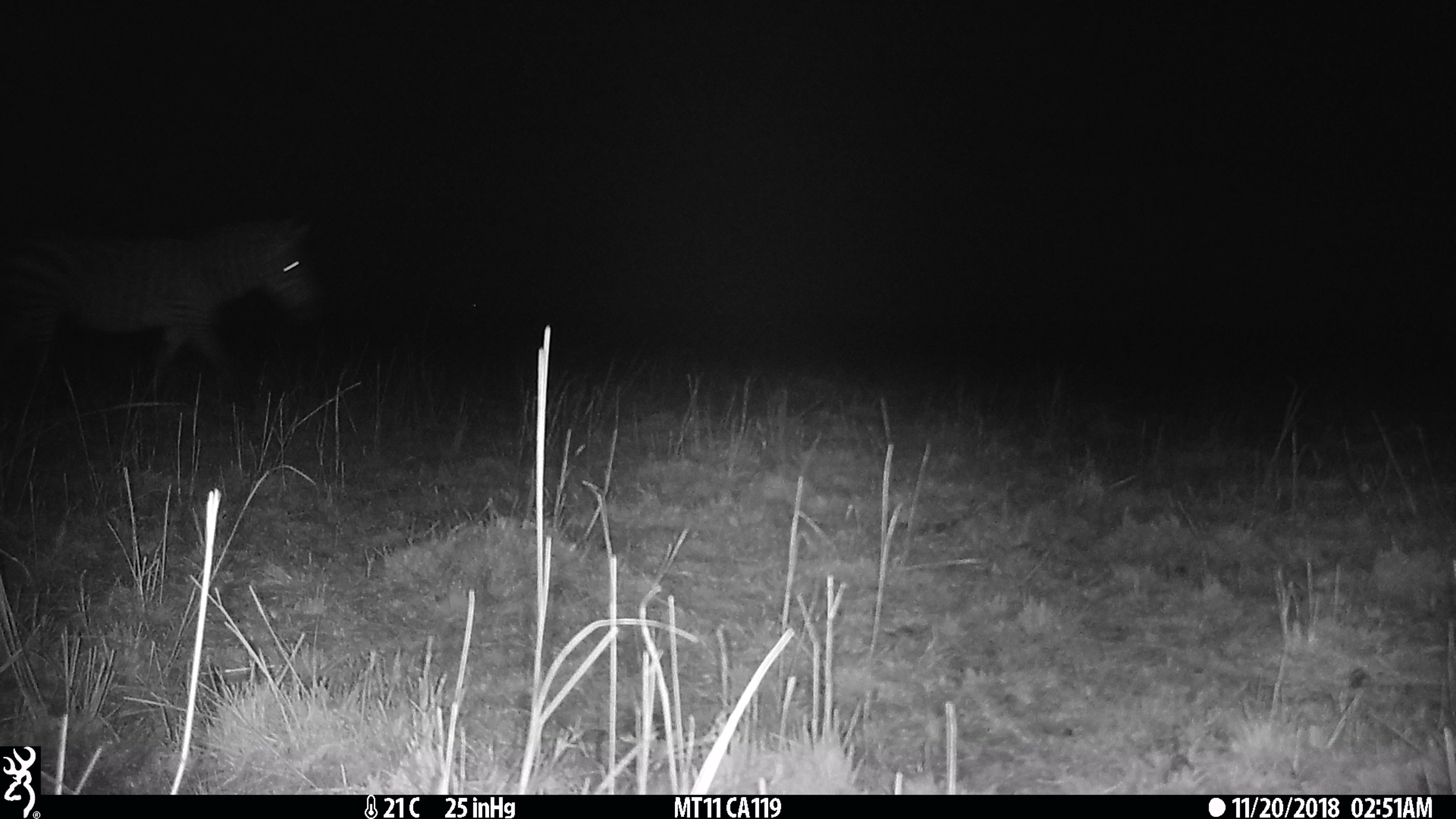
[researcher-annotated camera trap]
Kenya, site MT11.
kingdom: Animalia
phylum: Chordata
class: Mammalia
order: Perissodactyla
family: Equidae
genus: Equus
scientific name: Equus quagga burchellii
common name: burchell's zebra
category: zebra